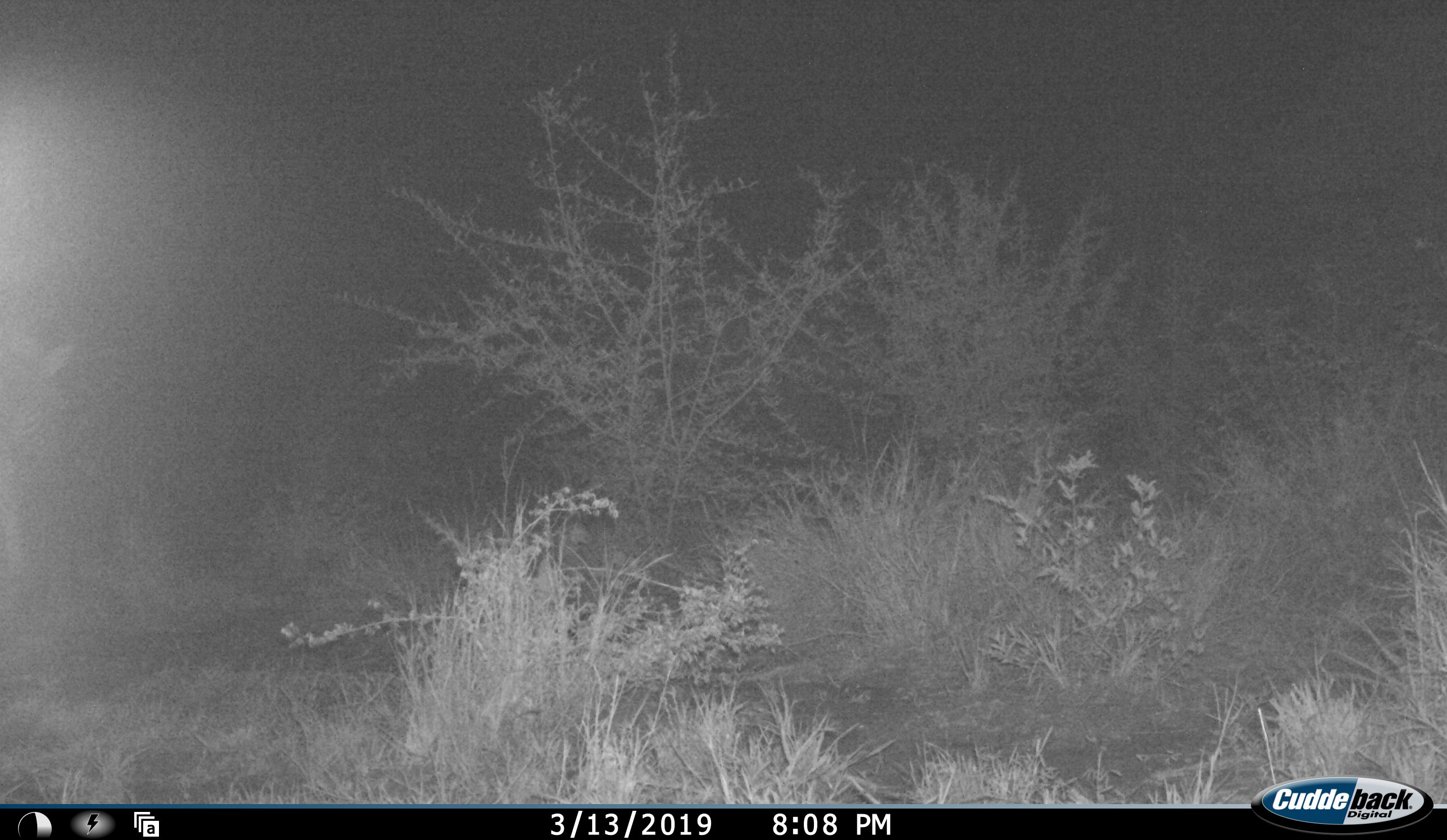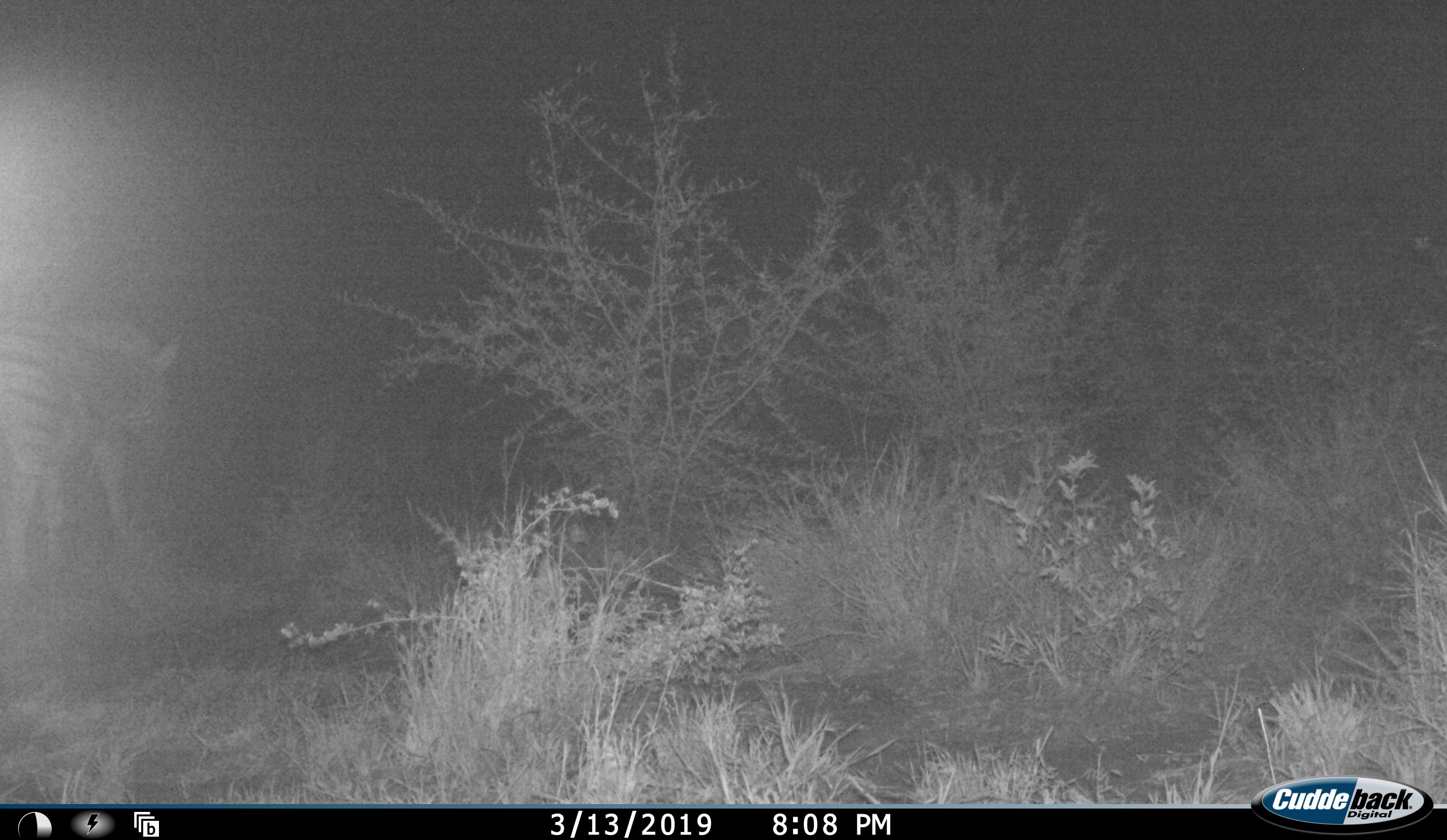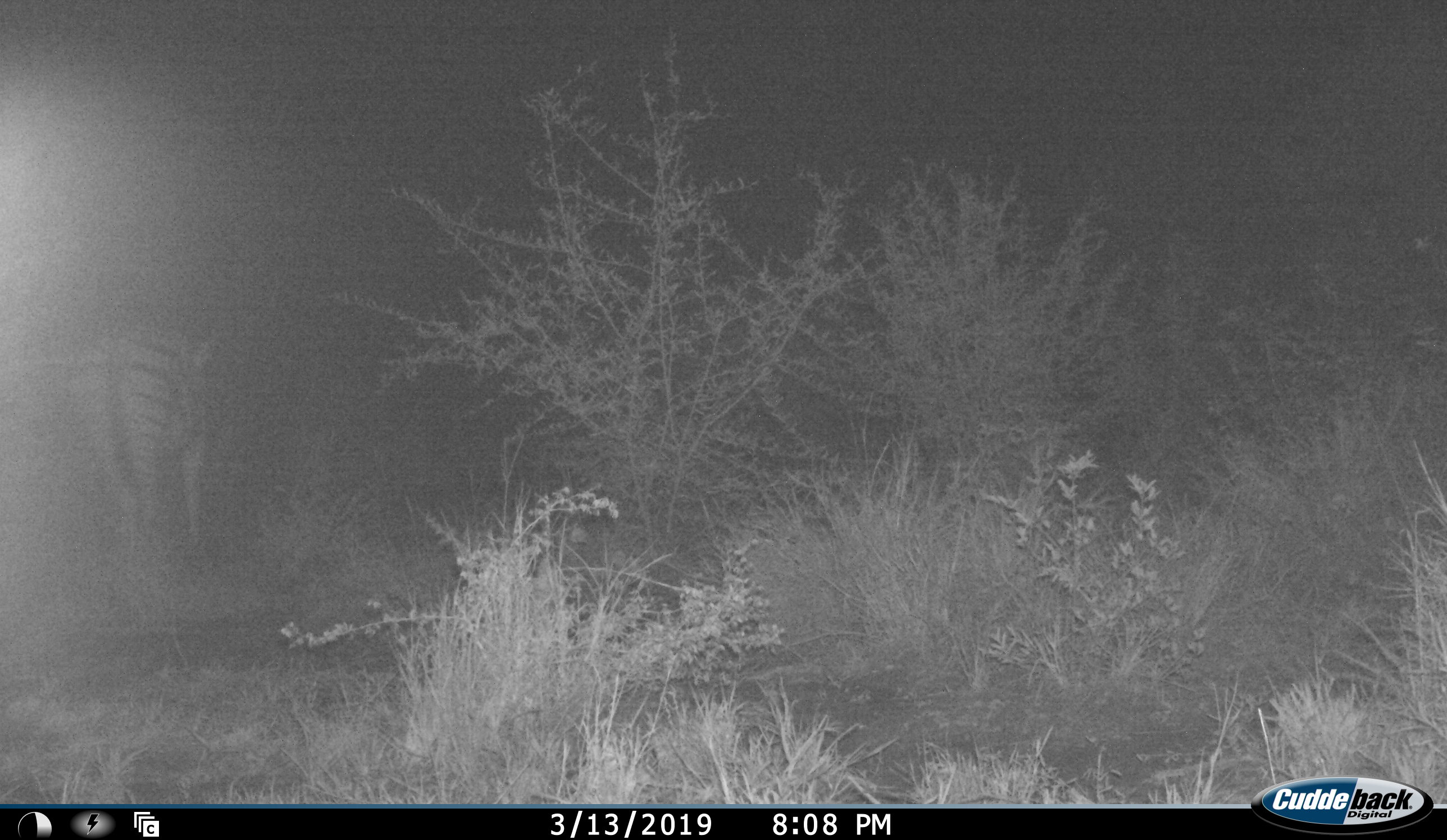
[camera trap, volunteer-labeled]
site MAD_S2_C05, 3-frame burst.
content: unidentified animal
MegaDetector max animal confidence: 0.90